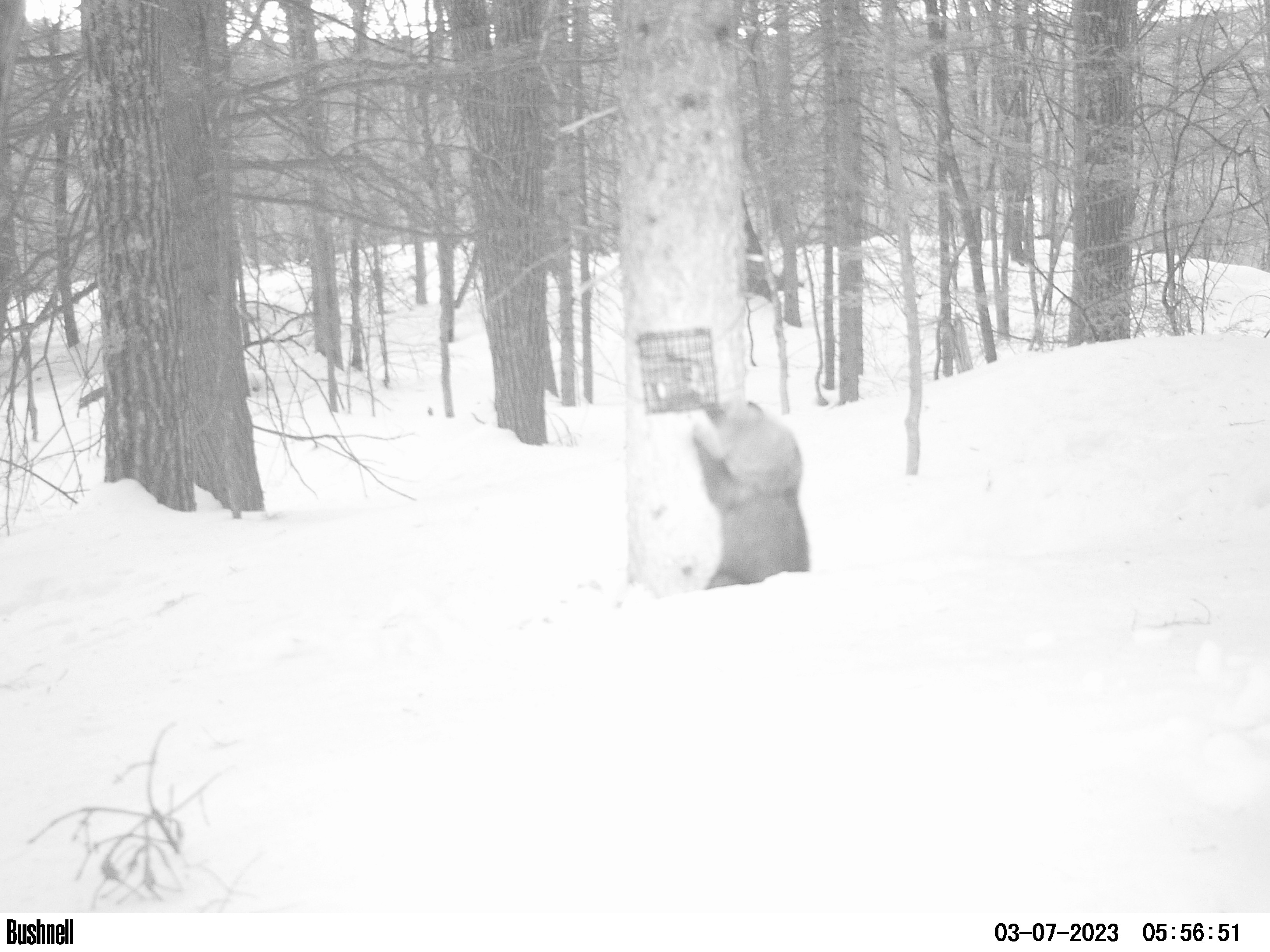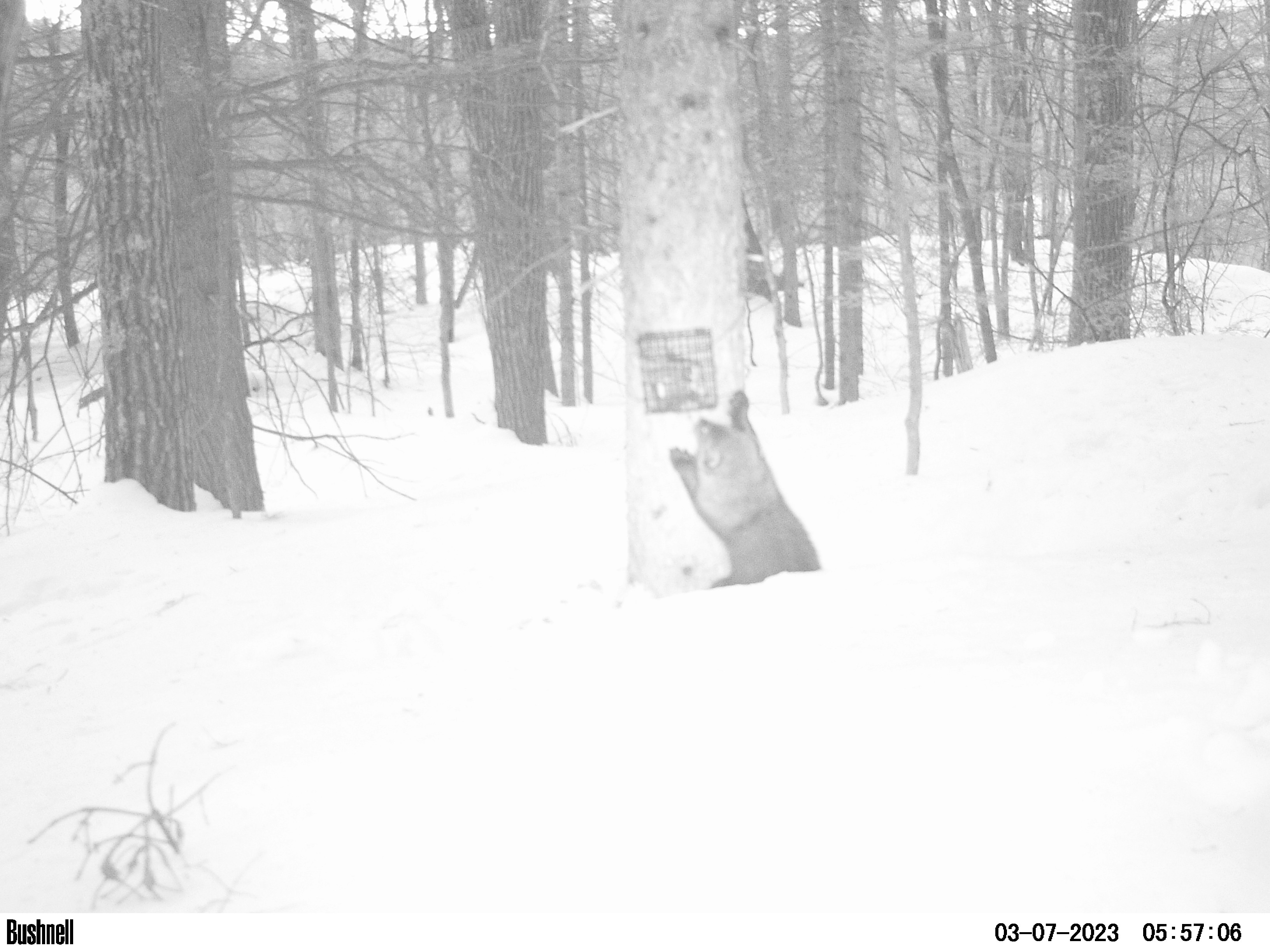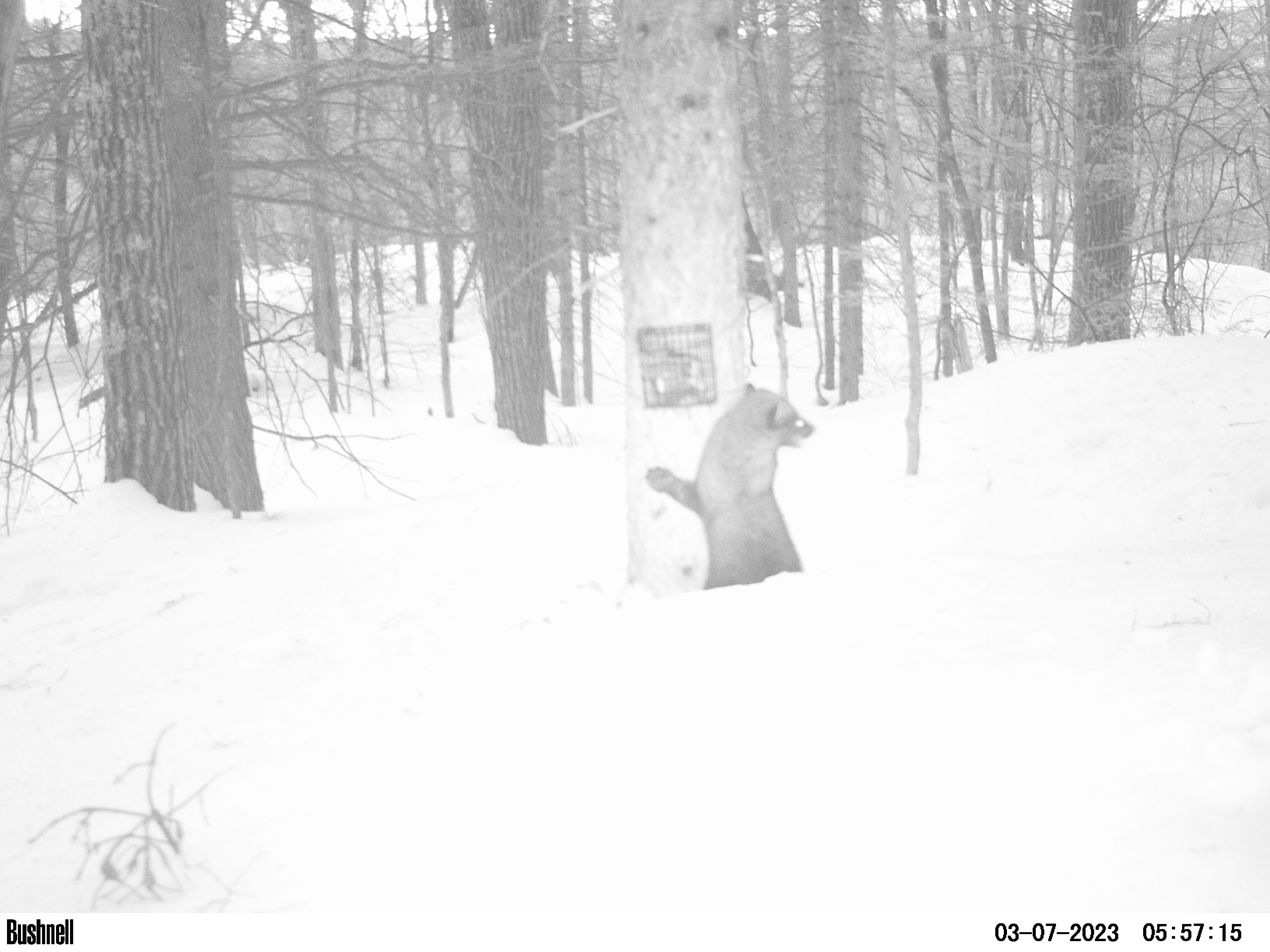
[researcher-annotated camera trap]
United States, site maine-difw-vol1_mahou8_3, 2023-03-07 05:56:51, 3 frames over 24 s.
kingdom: Animalia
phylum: Chordata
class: Mammalia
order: Carnivora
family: Mustelidae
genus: Pekania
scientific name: Pekania pennanti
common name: fisher